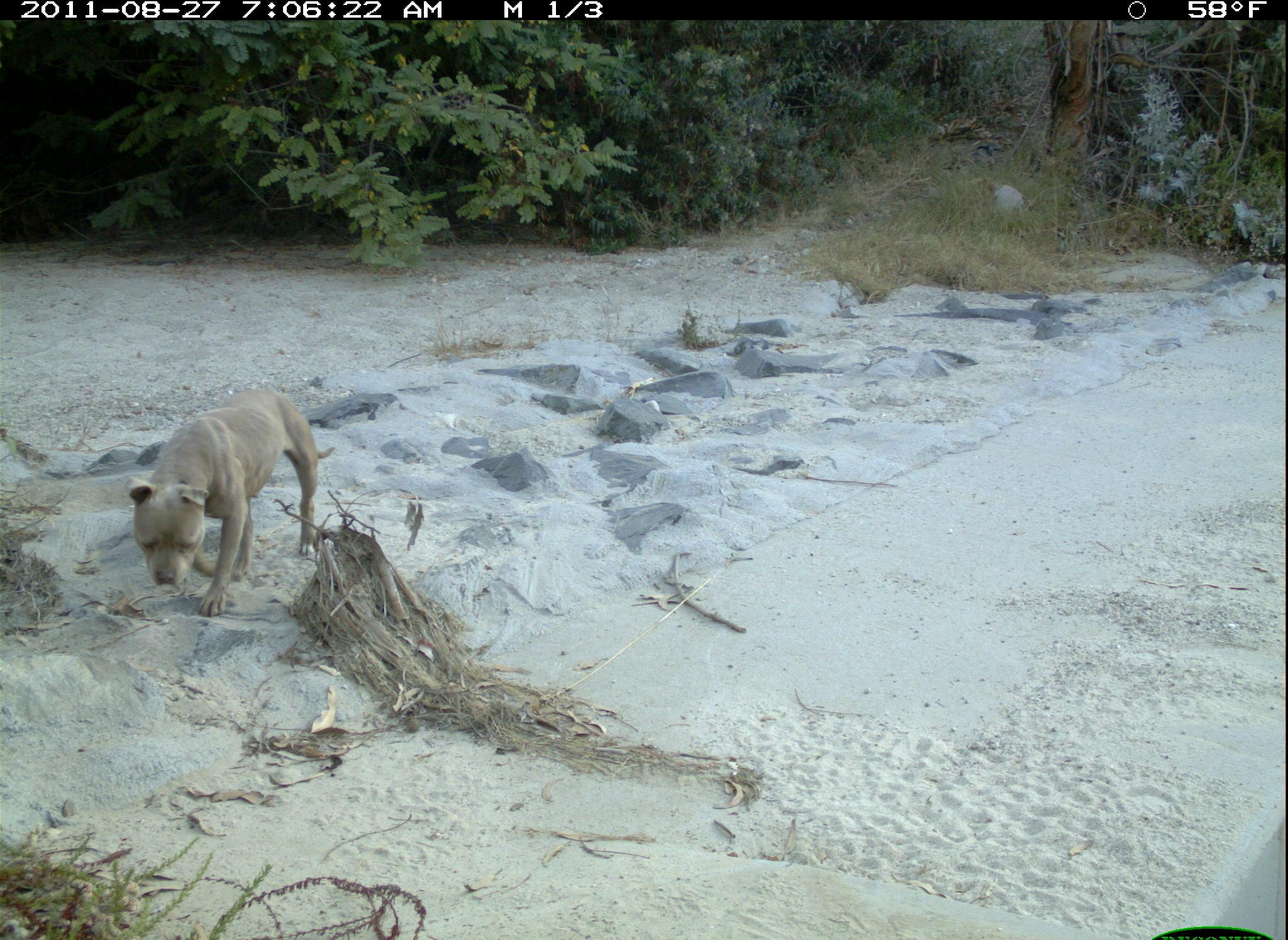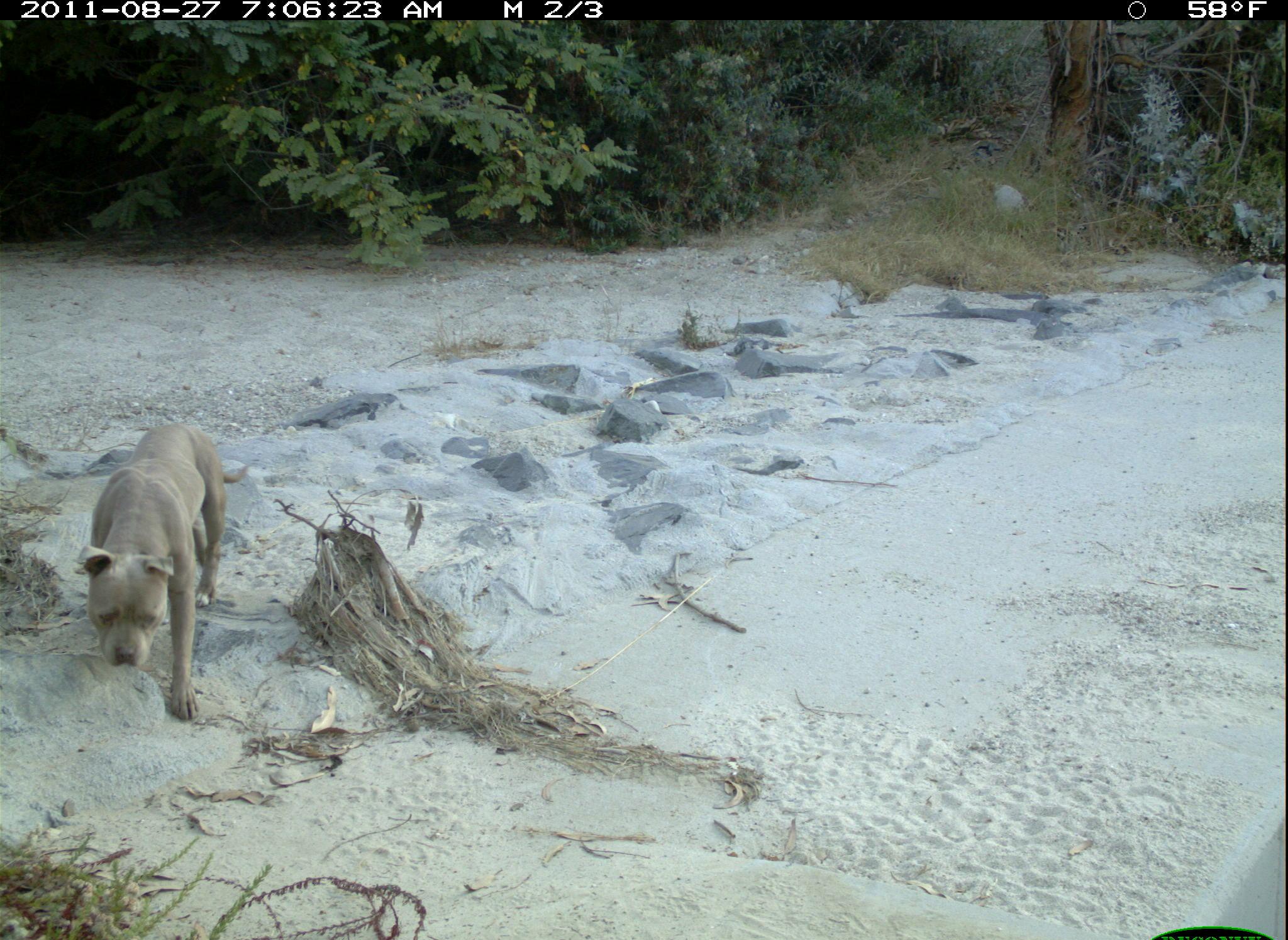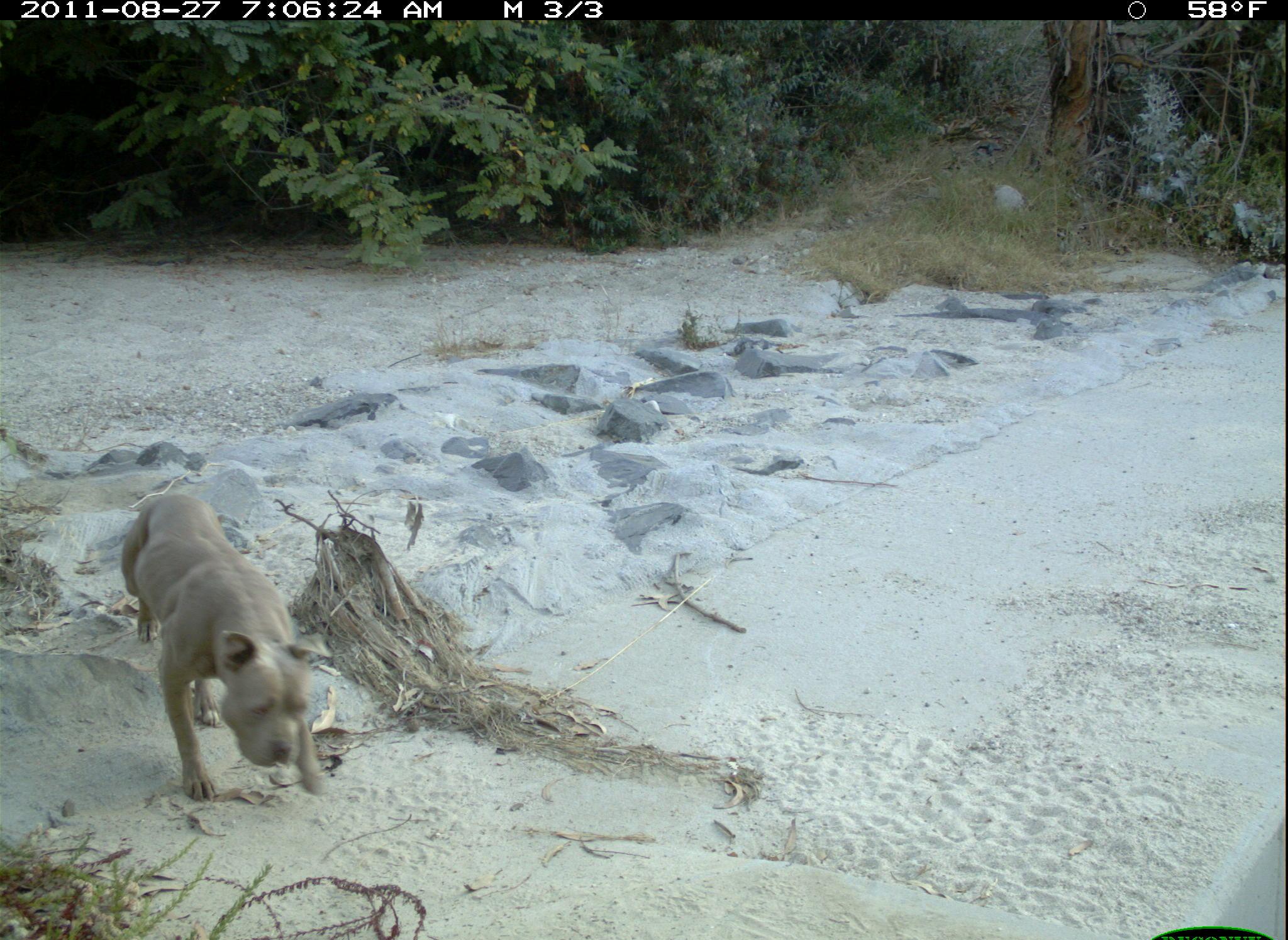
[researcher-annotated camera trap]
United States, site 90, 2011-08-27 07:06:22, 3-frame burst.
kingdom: Animalia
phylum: Chordata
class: Mammalia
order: Carnivora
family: Canidae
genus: Canis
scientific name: Canis familiaris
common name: domestic dog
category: dog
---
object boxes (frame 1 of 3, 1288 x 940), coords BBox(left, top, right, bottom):
dog: BBox(108, 337, 367, 619)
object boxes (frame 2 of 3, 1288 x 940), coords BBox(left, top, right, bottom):
dog: BBox(66, 414, 267, 736)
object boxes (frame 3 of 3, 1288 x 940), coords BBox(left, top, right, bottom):
dog: BBox(111, 485, 346, 810)